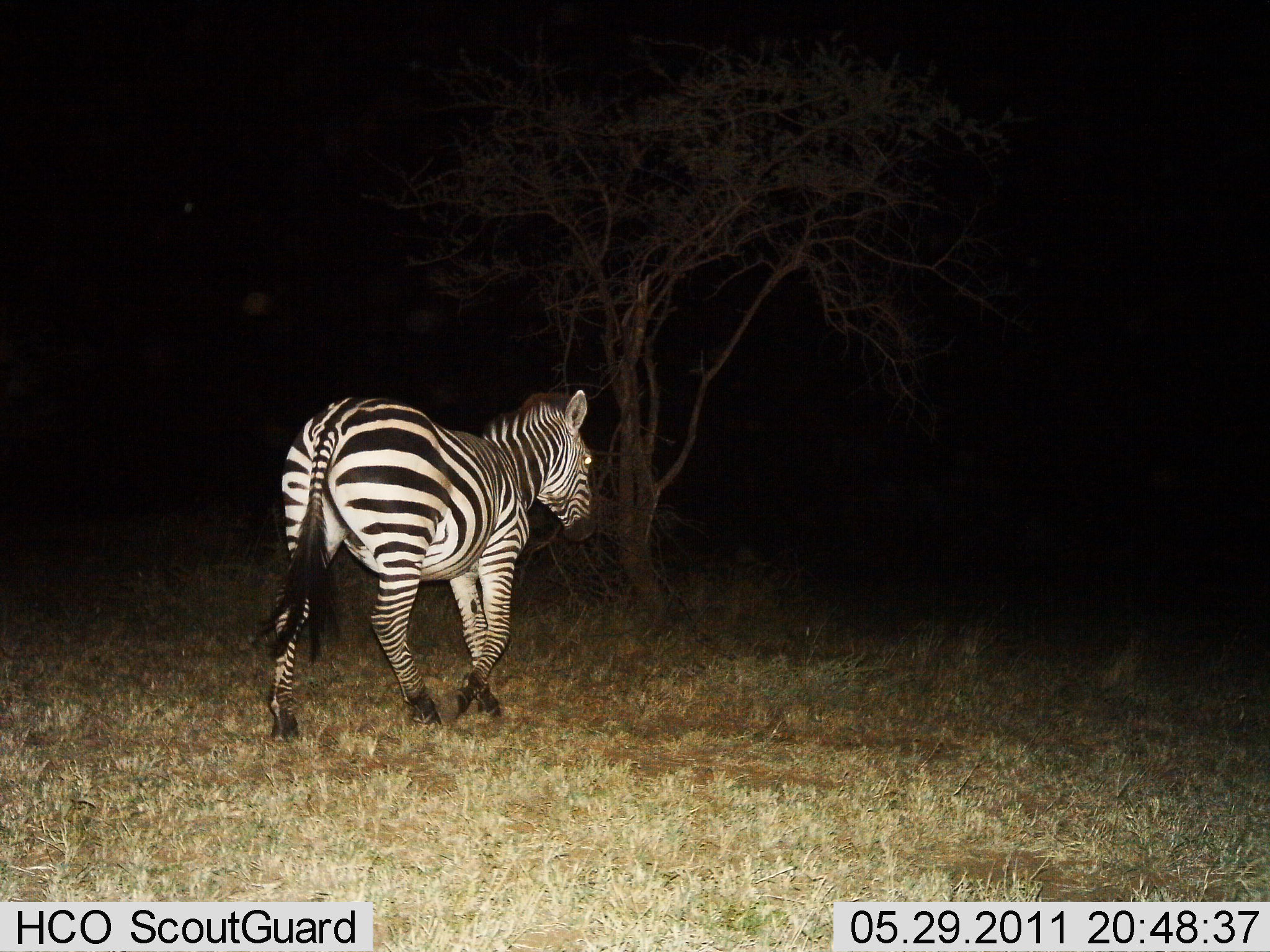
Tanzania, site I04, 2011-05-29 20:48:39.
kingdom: Animalia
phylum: Chordata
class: Mammalia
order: Perissodactyla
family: Equidae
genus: Equus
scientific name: Equus quagga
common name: plains zebra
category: zebra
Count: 1.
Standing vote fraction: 25%.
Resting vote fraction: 0%.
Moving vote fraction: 92%.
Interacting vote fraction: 0%.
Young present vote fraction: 0%.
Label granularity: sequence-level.